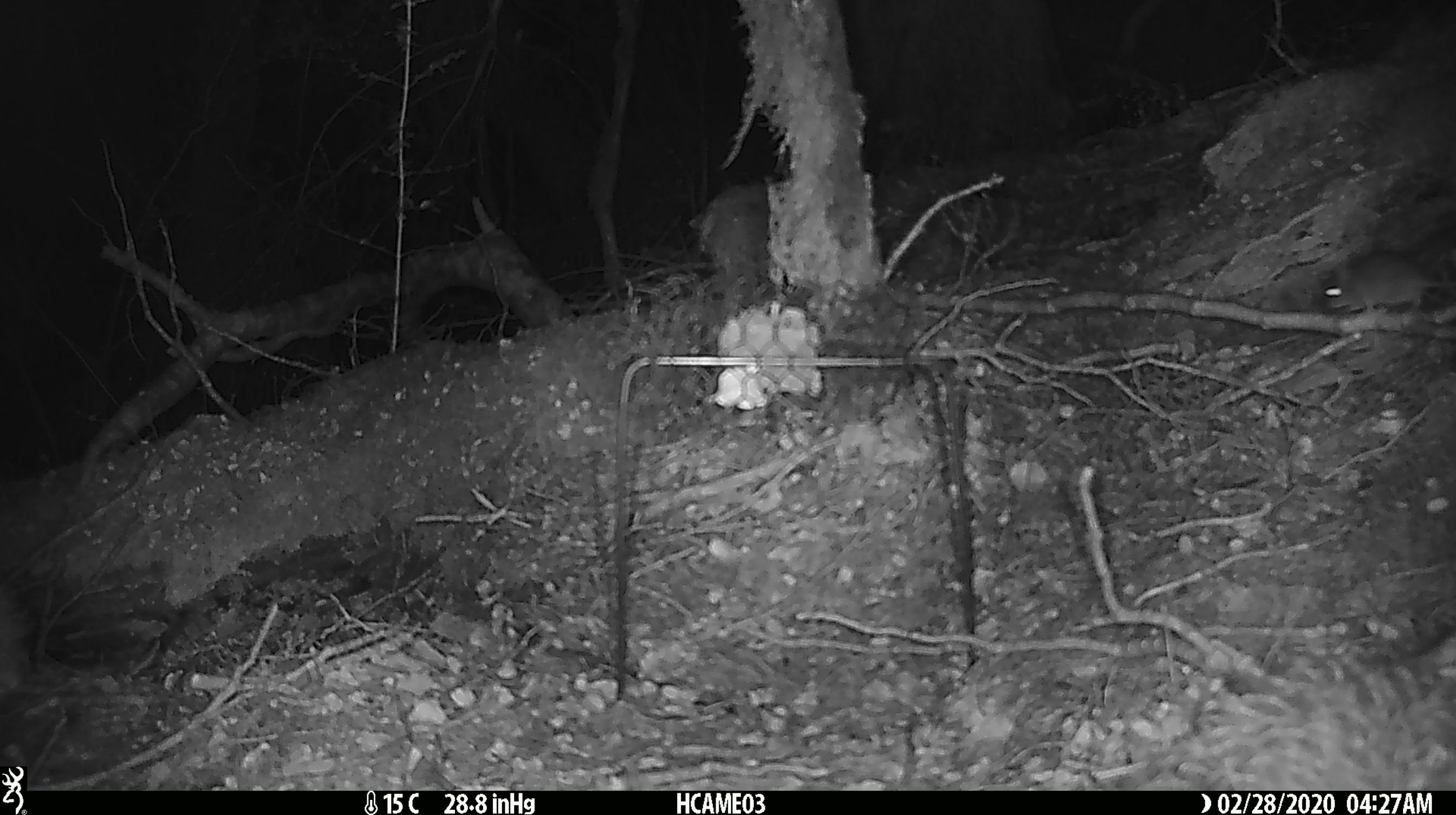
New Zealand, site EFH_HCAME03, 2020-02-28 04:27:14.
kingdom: Animalia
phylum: Chordata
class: Mammalia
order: Rodentia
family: Muridae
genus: Mus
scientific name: Mus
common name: mouse